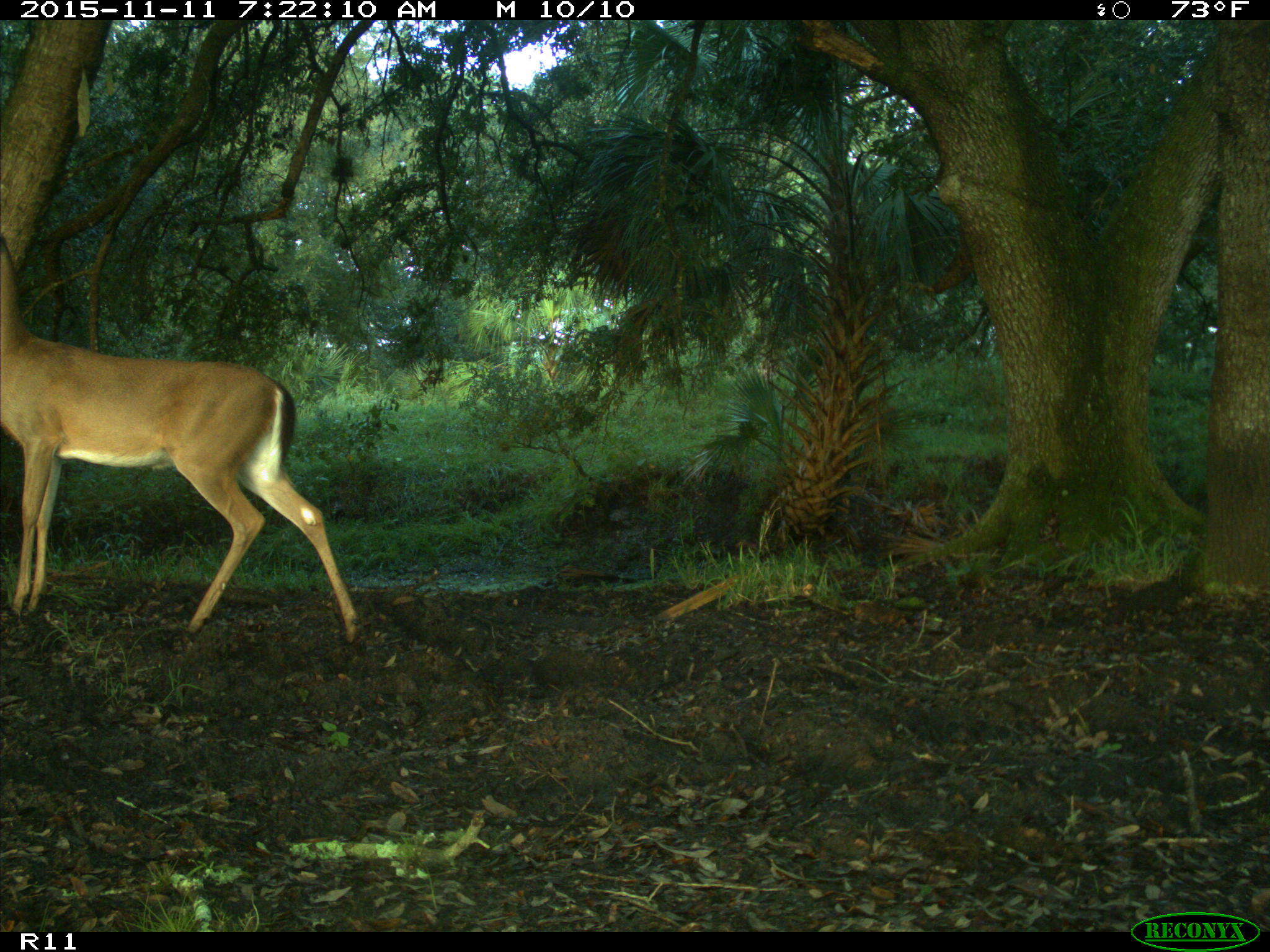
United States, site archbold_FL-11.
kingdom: Animalia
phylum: Chordata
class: Mammalia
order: Artiodactyla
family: Cervidae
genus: Odocoileus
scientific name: Odocoileus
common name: deer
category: unidentified deer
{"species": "unidentified deer (deer) (Odocoileus)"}